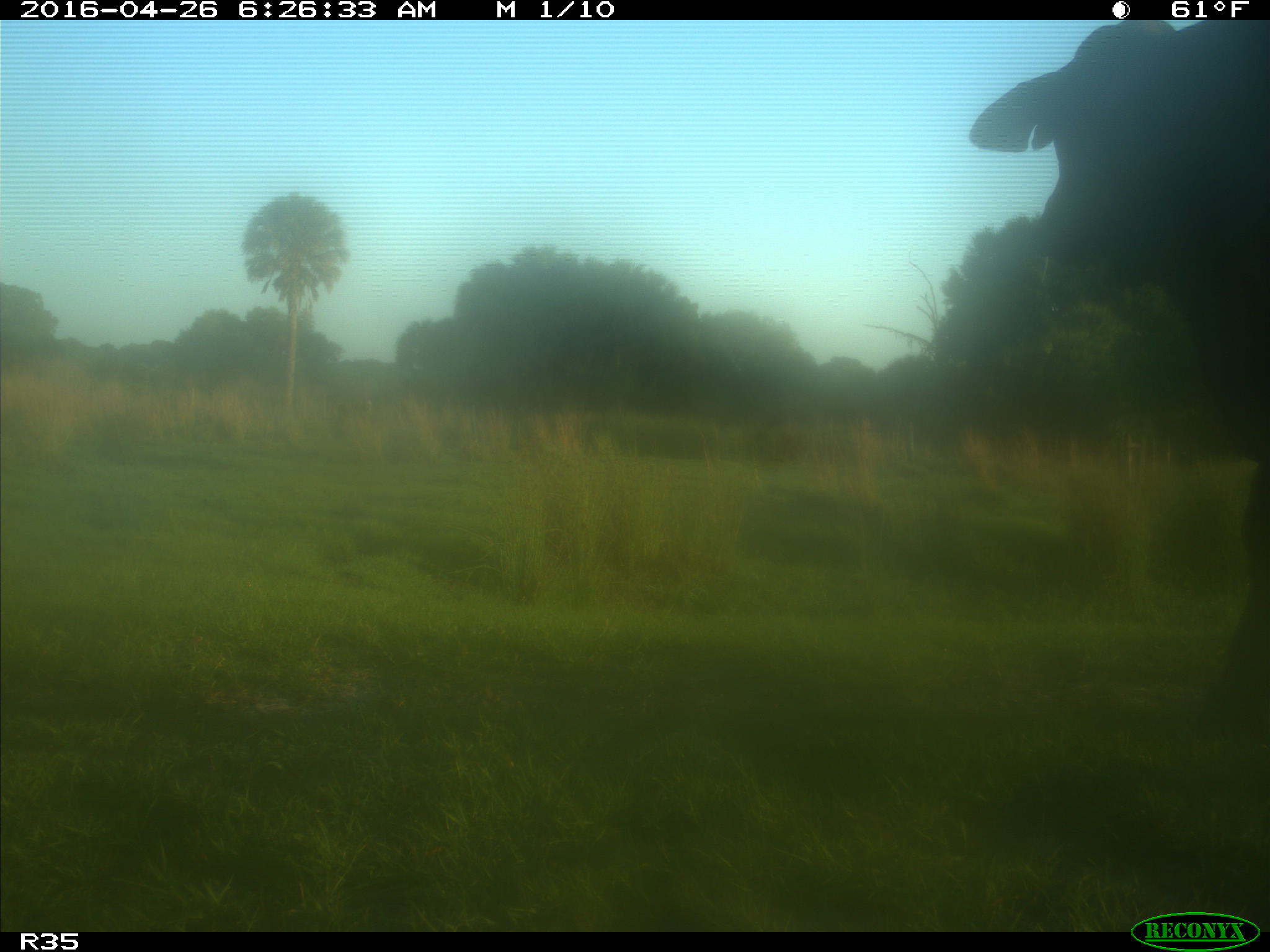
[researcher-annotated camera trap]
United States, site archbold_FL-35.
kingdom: Animalia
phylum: Chordata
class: Mammalia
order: Artiodactyla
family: Bovidae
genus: Bos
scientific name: Bos taurus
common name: domestic cow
Bos taurus (domestic cow).